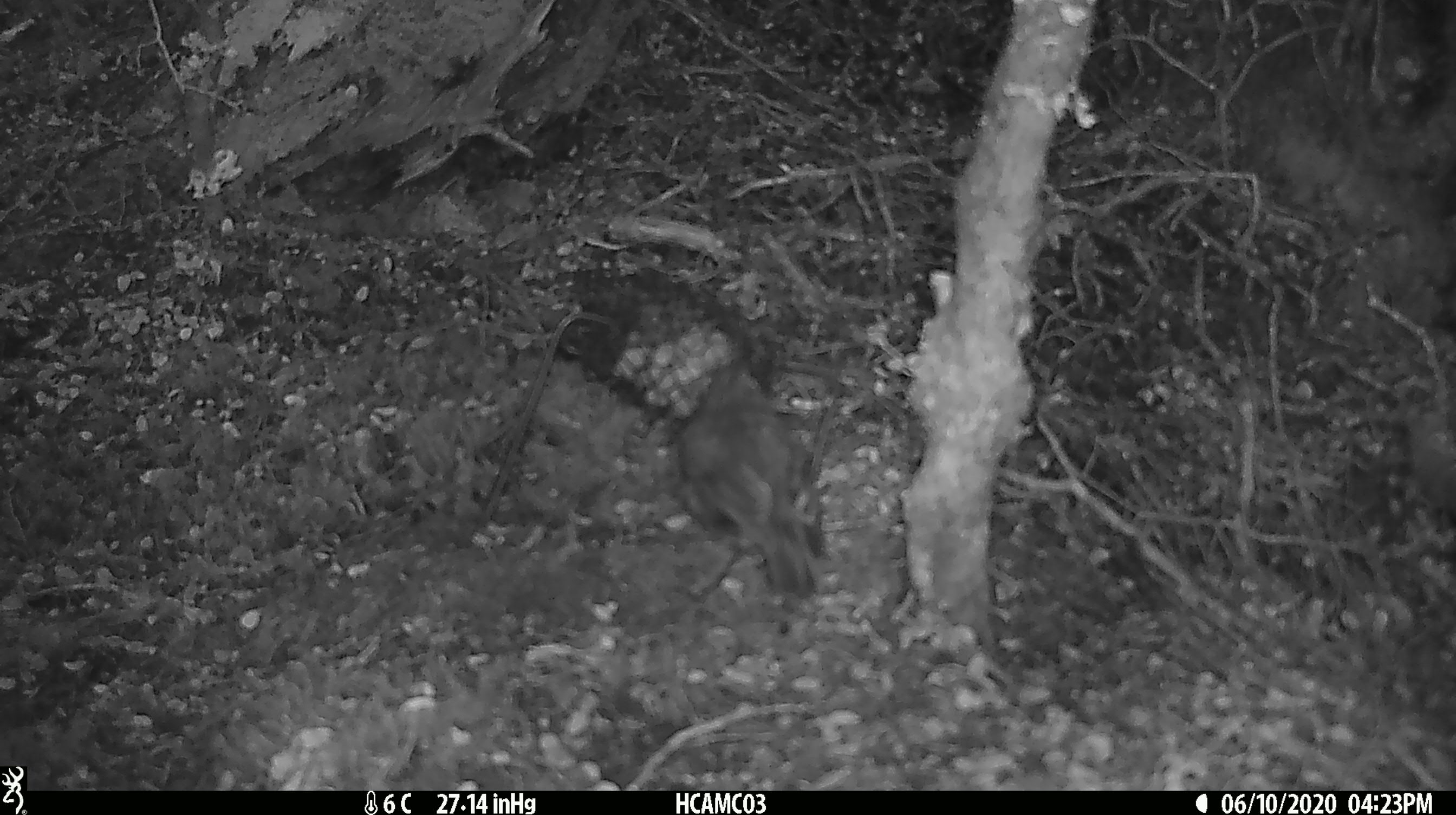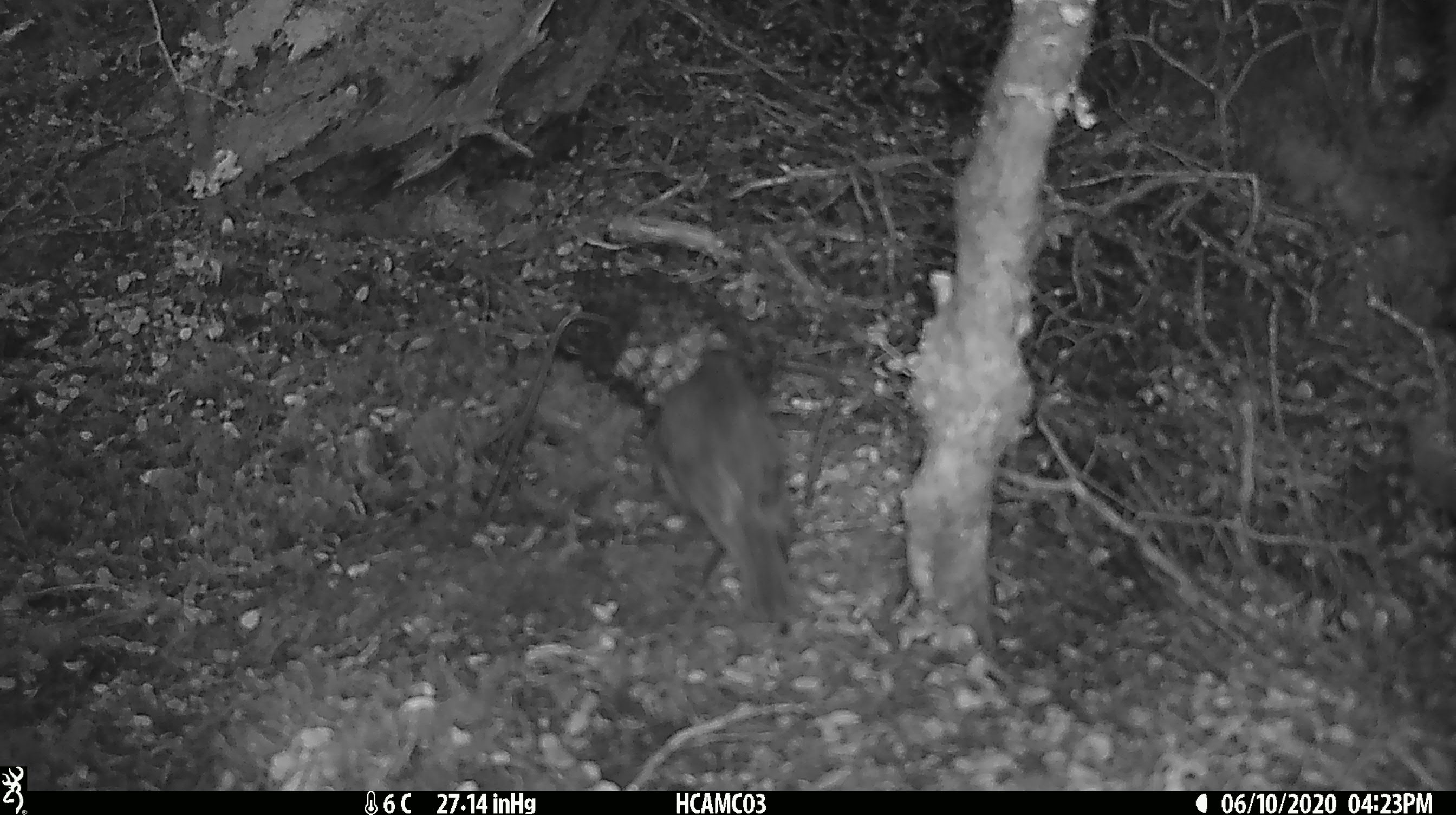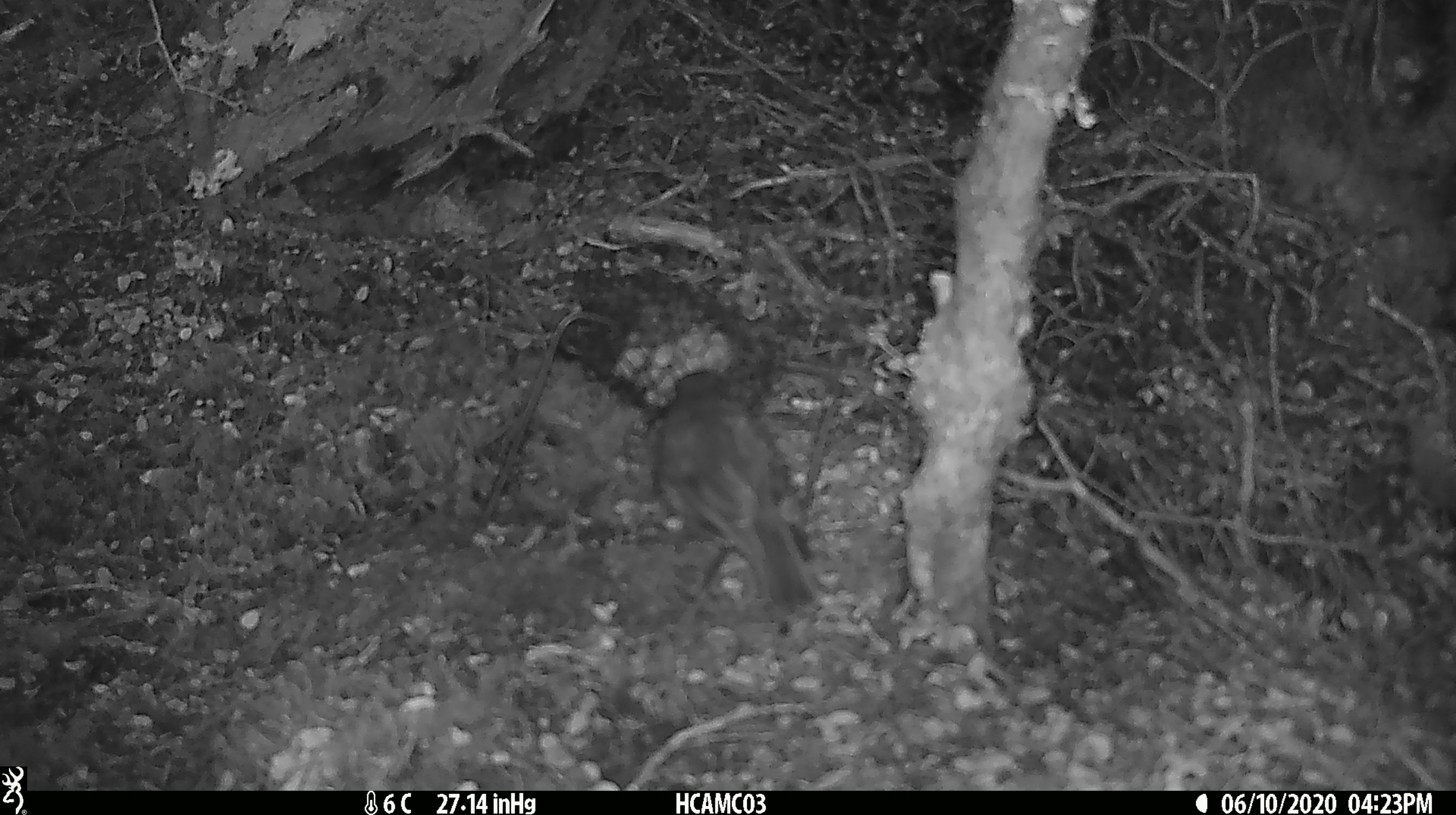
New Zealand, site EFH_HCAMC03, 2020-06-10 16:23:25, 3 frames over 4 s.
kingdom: Animalia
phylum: Chordata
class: Aves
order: Passeriformes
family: Petroicidae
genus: Petroica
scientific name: Petroica australis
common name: new zealand robin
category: robin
Robin (new zealand robin) (Petroica australis).